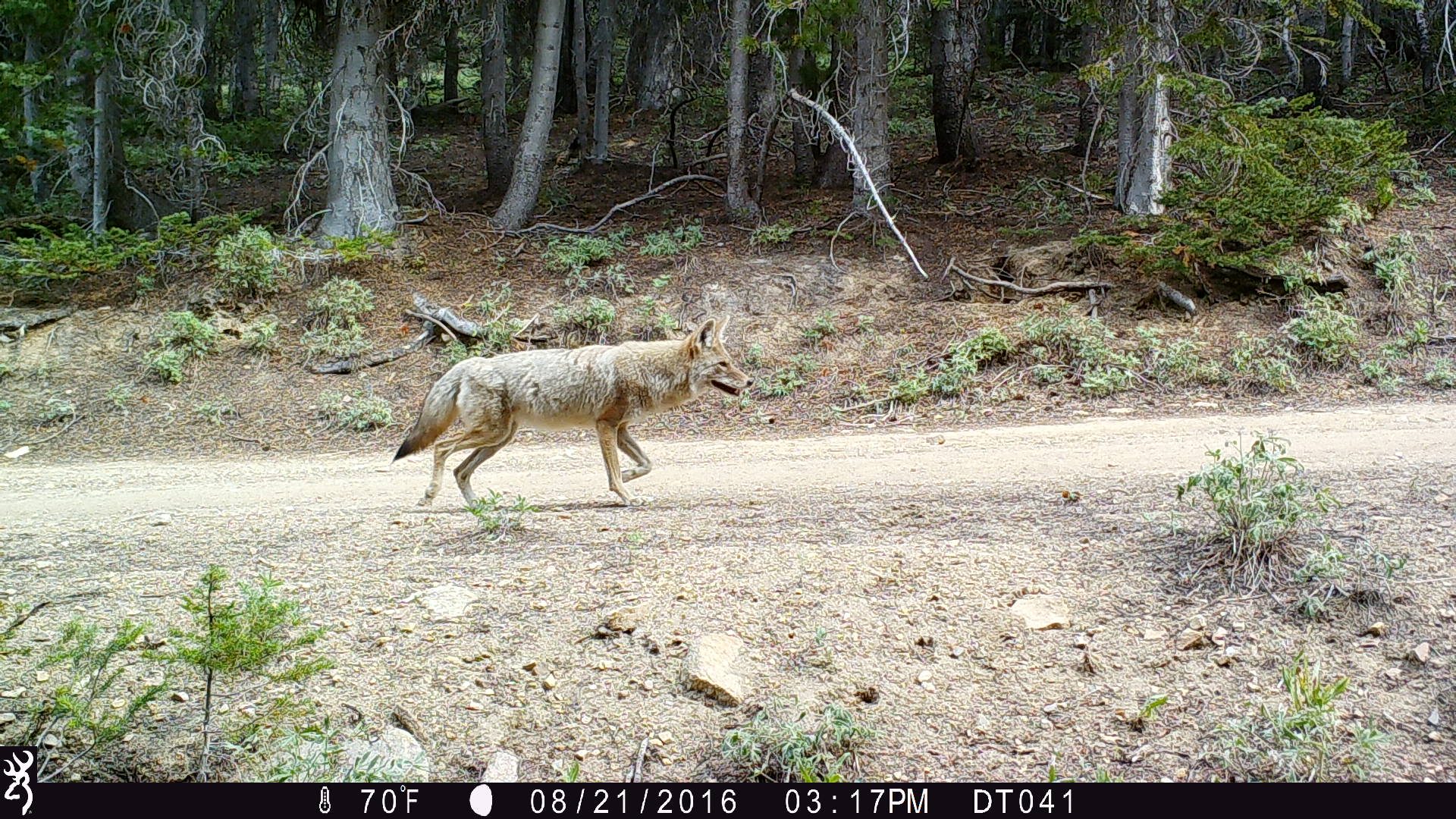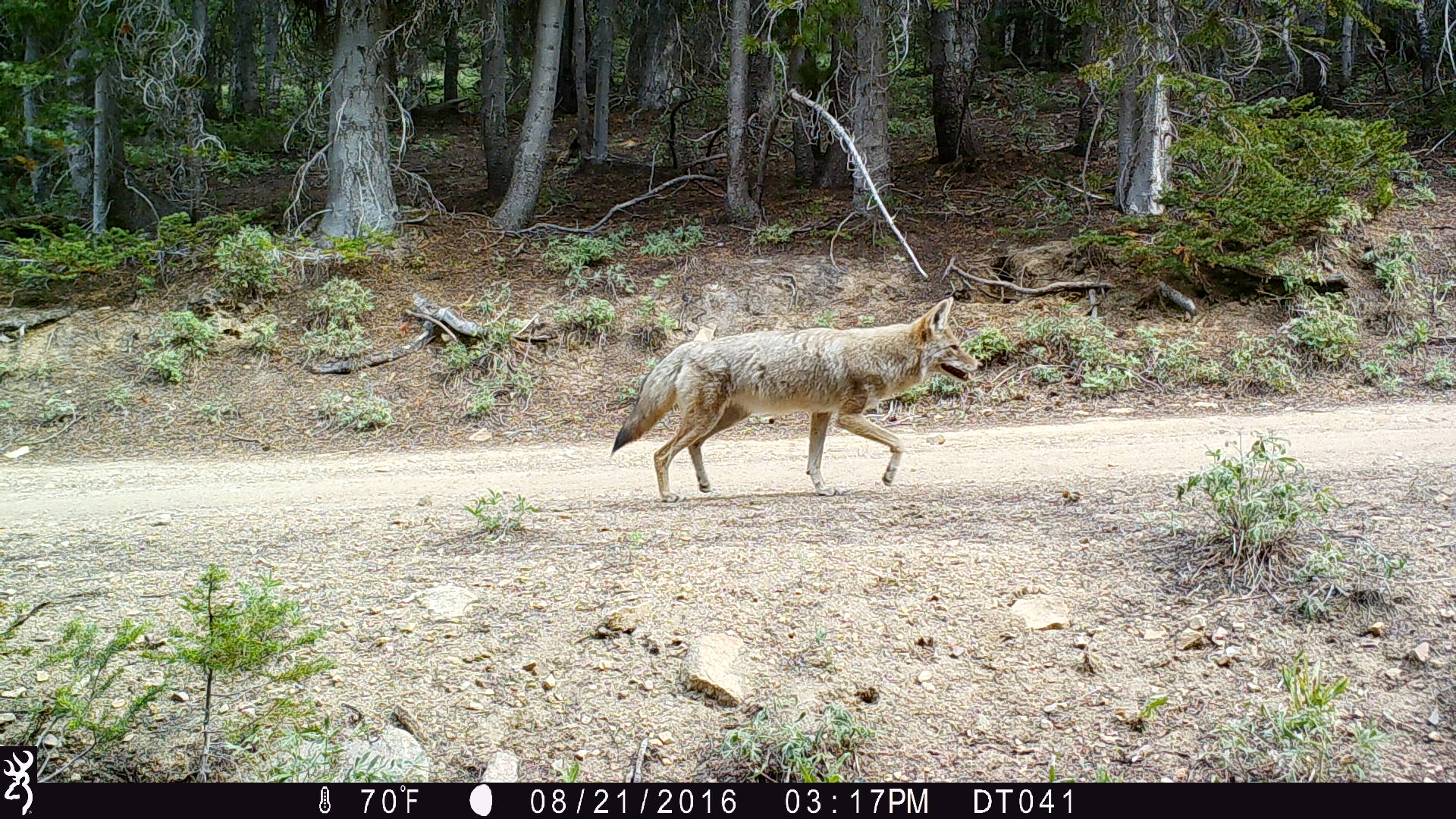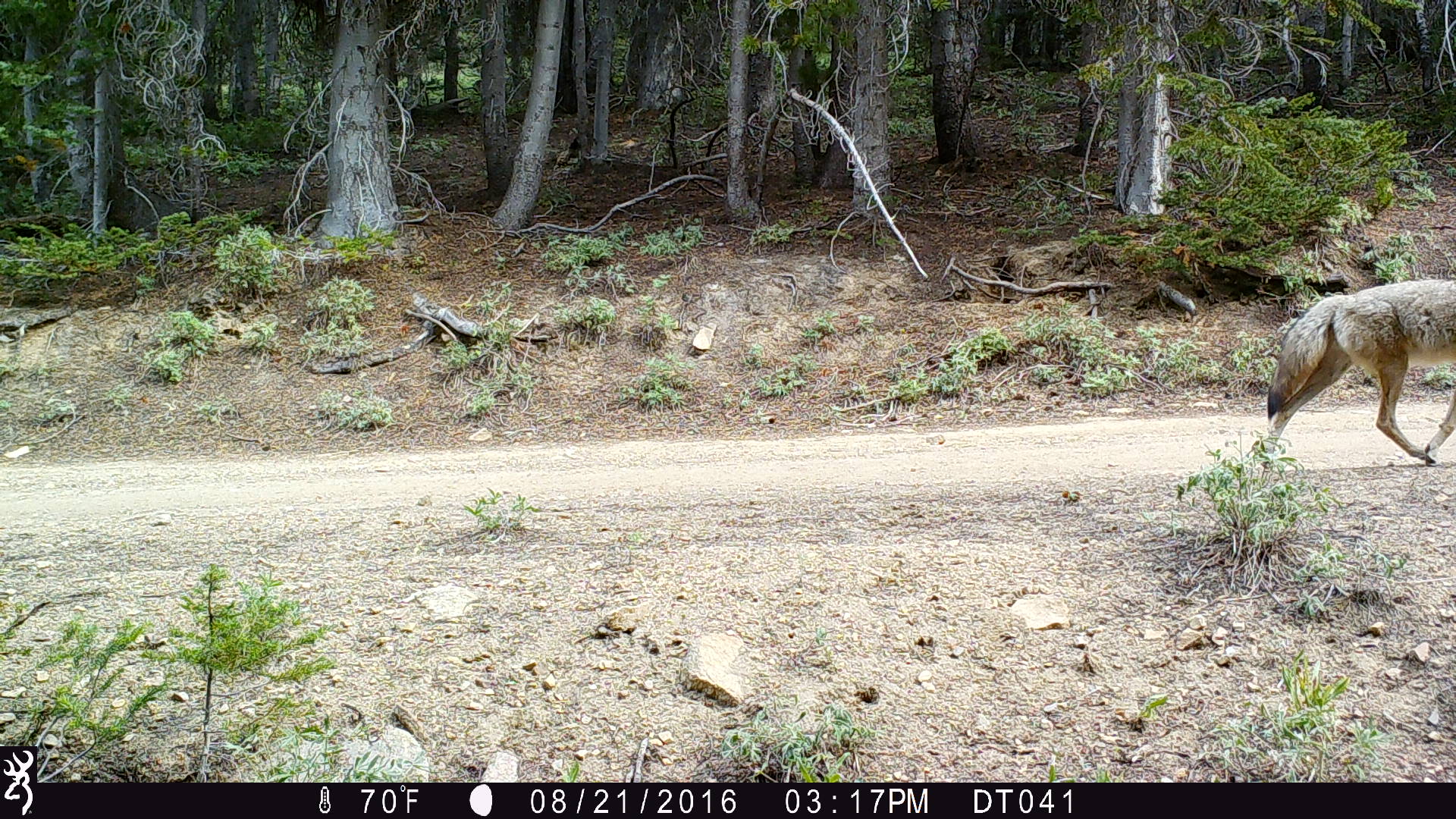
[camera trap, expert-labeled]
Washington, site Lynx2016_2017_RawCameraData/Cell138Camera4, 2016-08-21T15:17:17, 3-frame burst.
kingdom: Animalia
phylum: Chordata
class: Mammalia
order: Carnivora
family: Canidae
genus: Canis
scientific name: Canis latrans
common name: coyote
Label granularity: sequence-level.